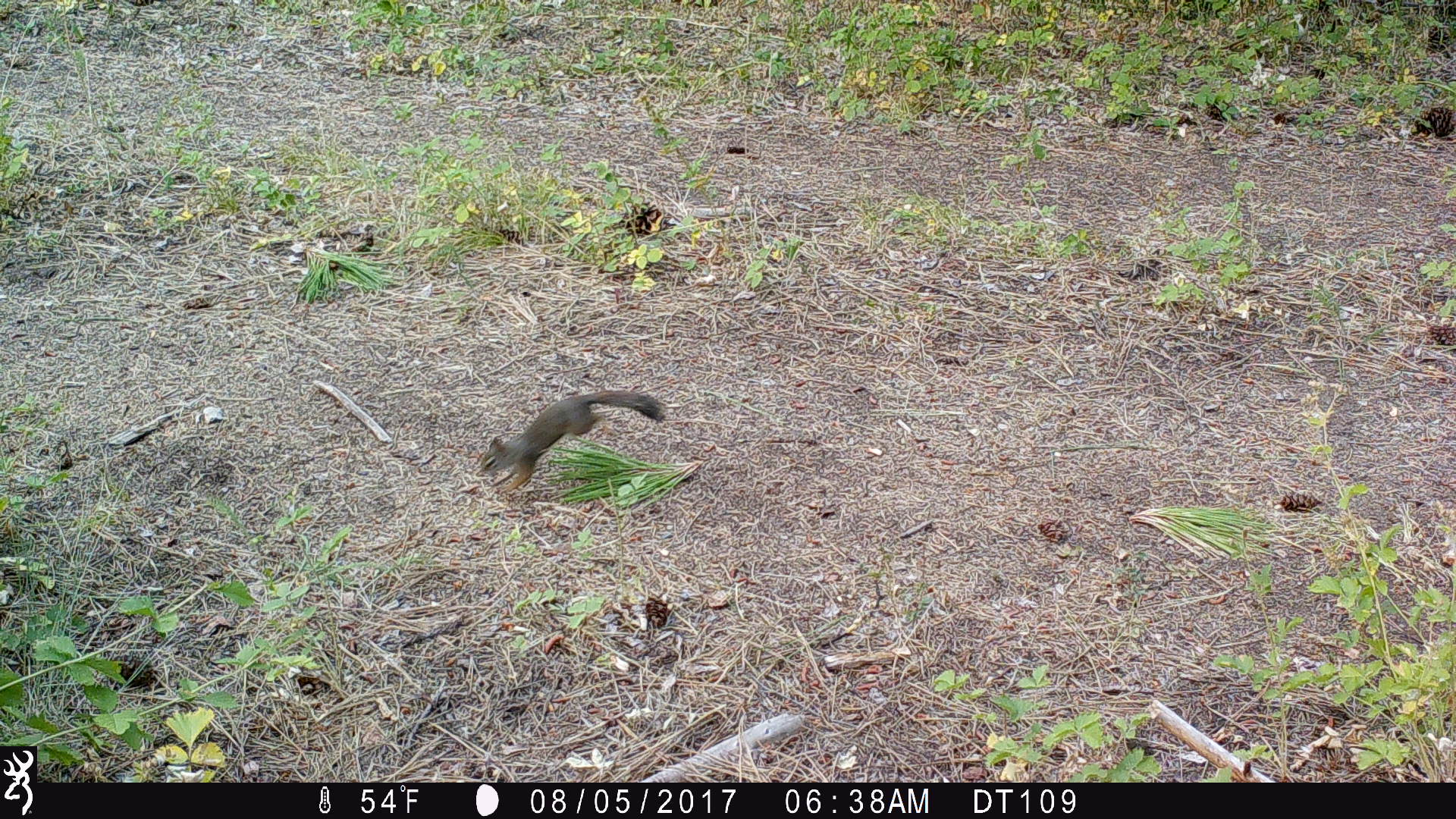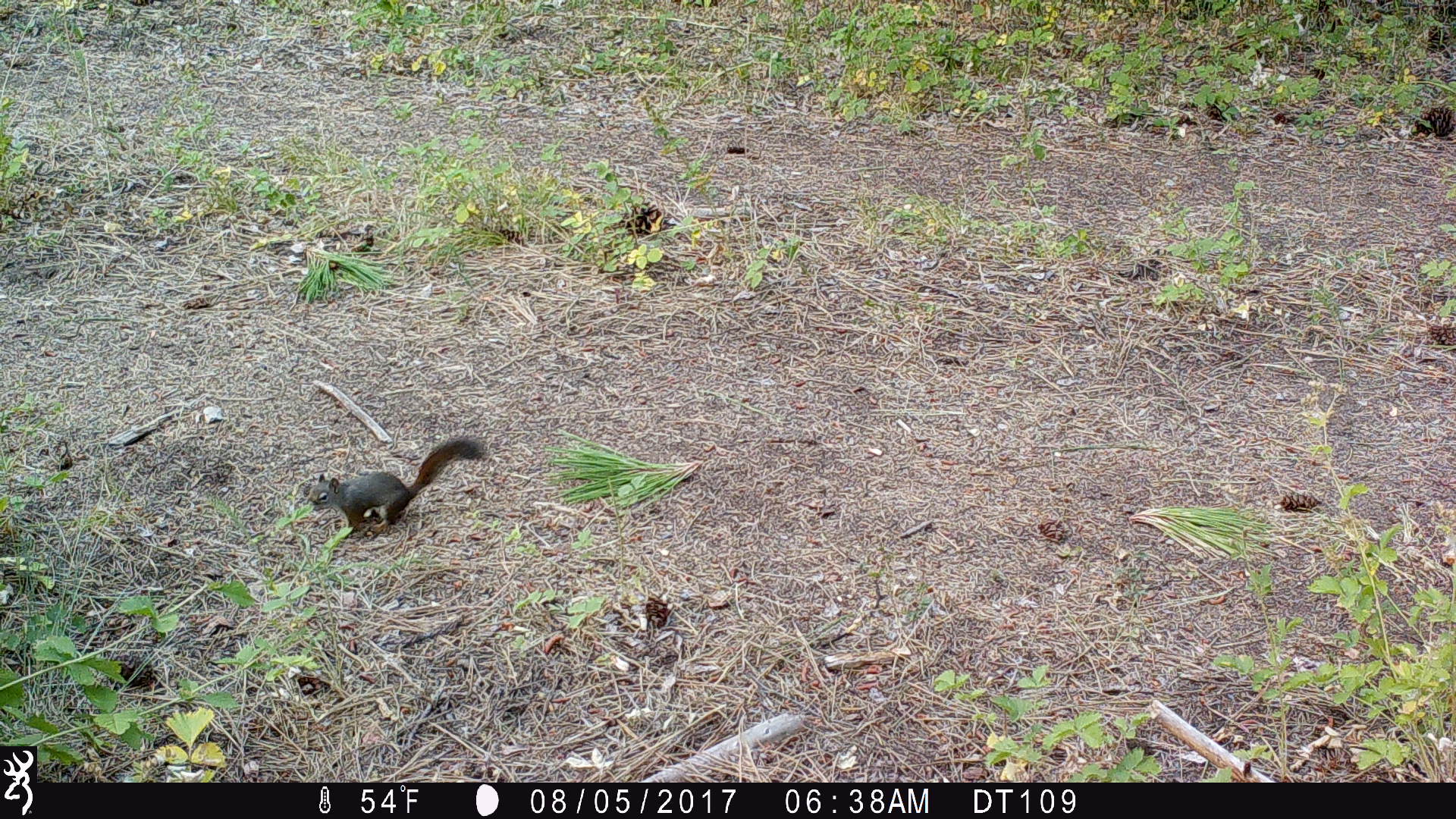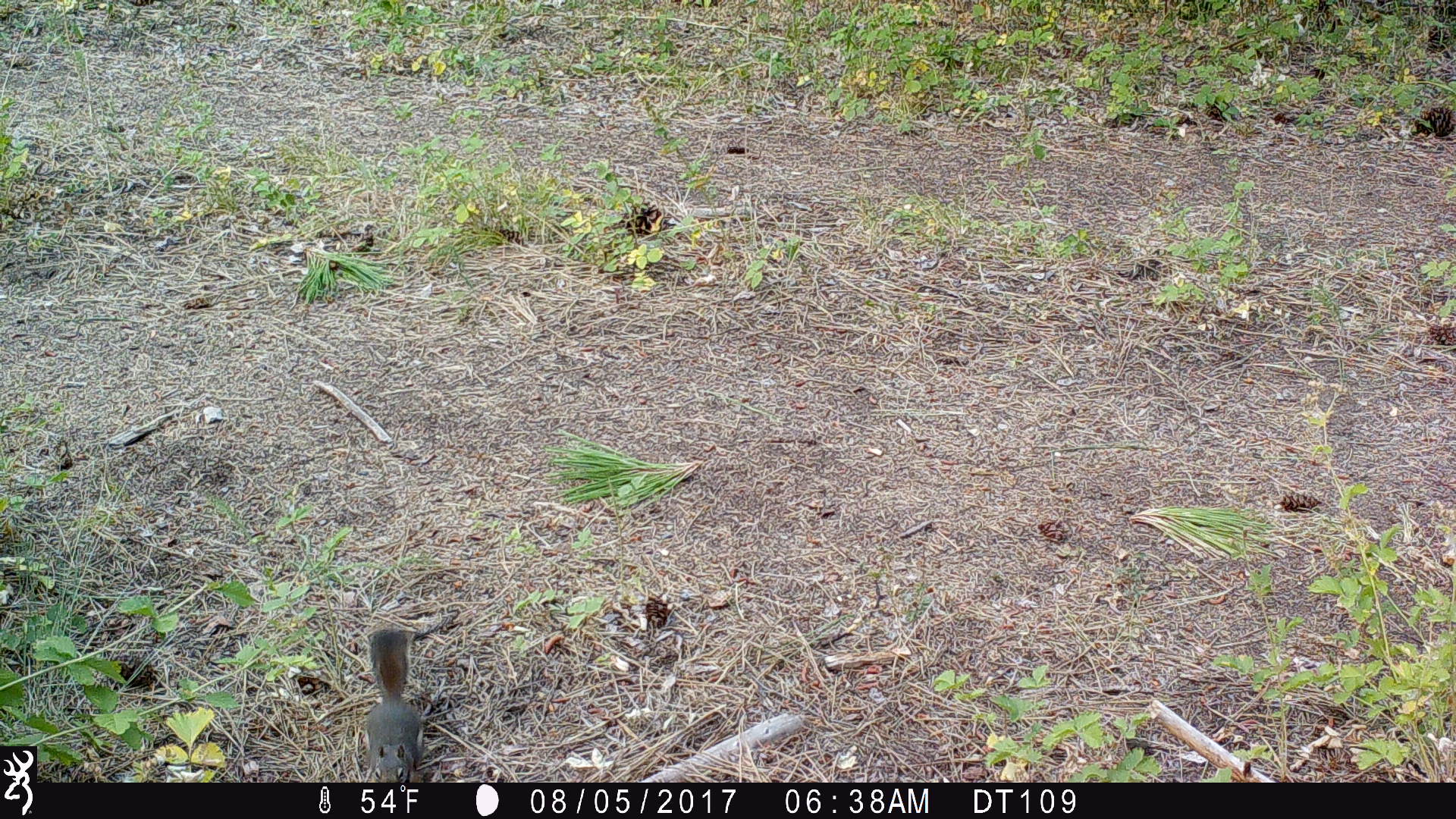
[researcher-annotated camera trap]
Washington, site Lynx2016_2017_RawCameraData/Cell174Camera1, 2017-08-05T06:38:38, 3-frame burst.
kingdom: Animalia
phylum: Chordata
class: Mammalia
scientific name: Mammalia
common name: small mammal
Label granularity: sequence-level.